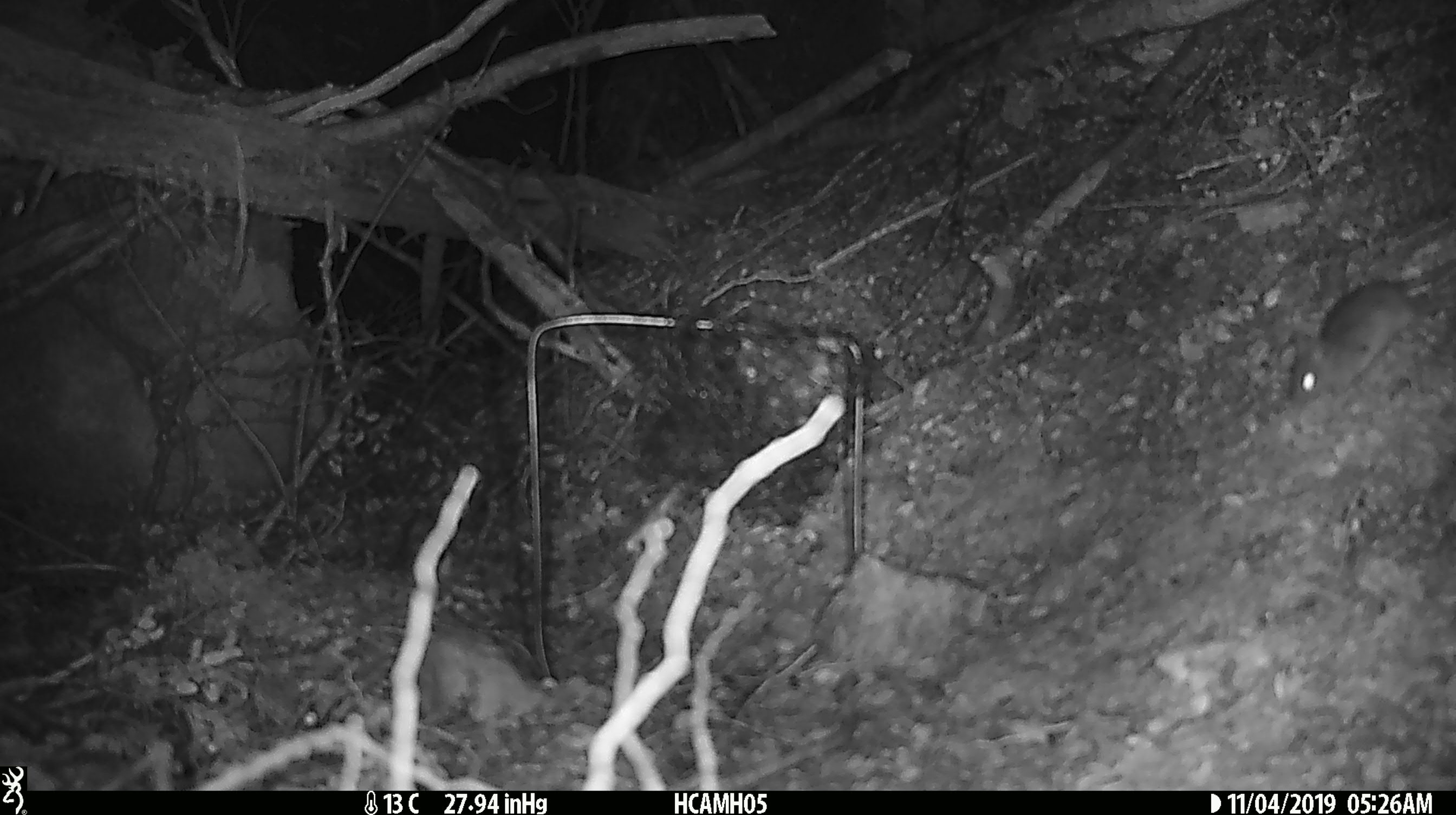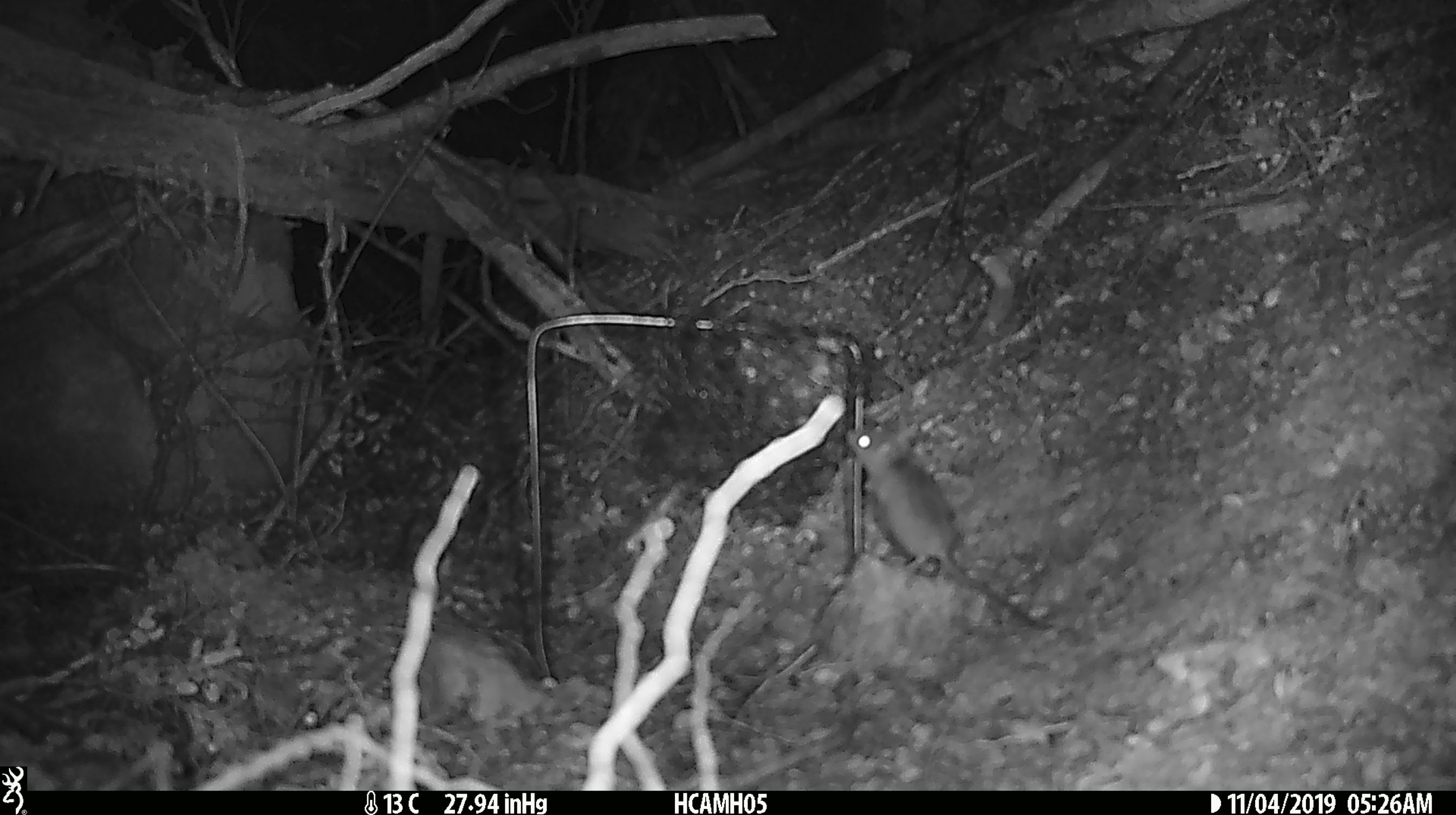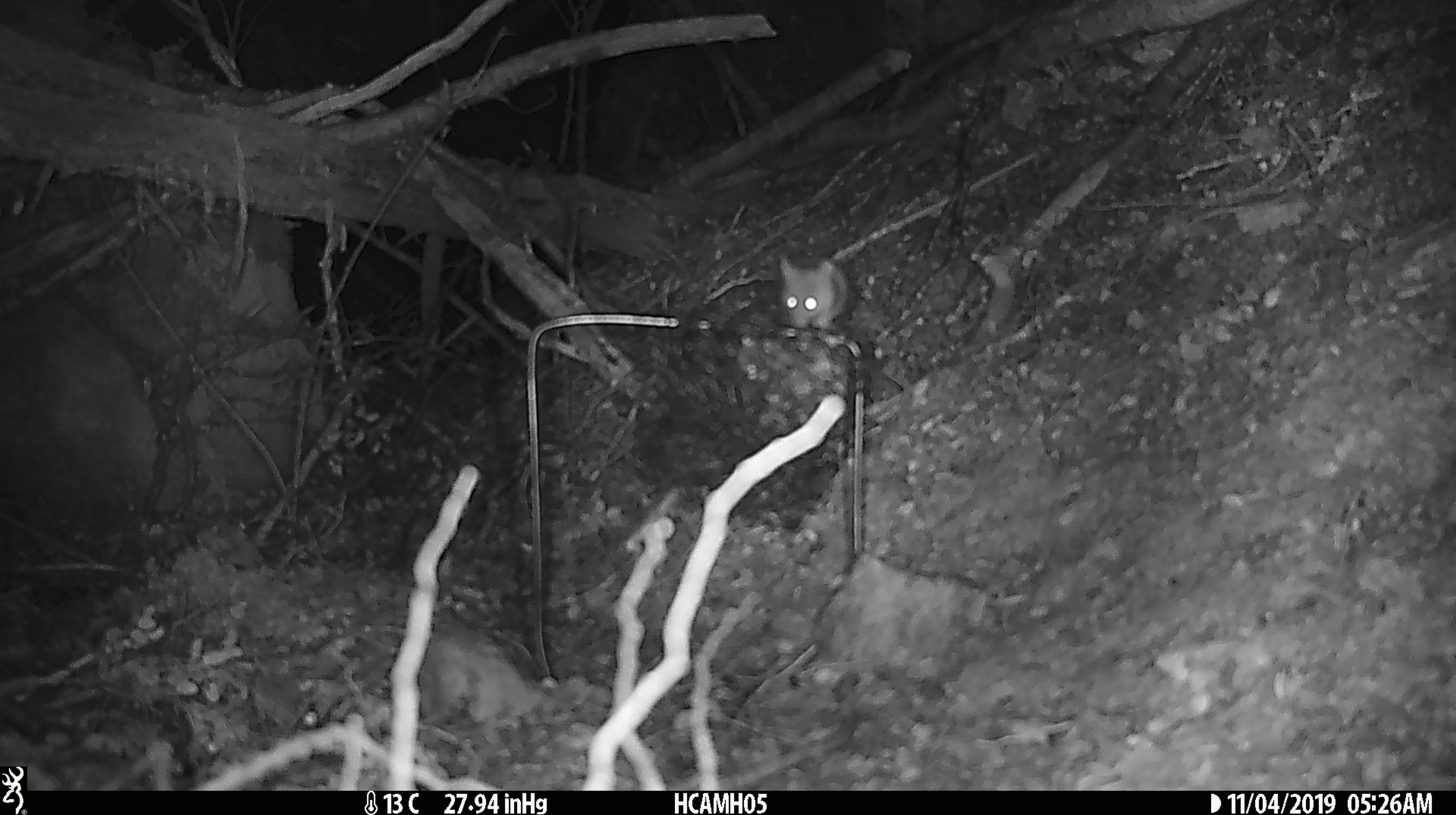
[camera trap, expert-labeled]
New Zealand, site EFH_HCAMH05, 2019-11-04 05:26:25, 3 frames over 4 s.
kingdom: Animalia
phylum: Chordata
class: Mammalia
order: Rodentia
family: Muridae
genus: Mus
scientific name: Mus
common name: mouse